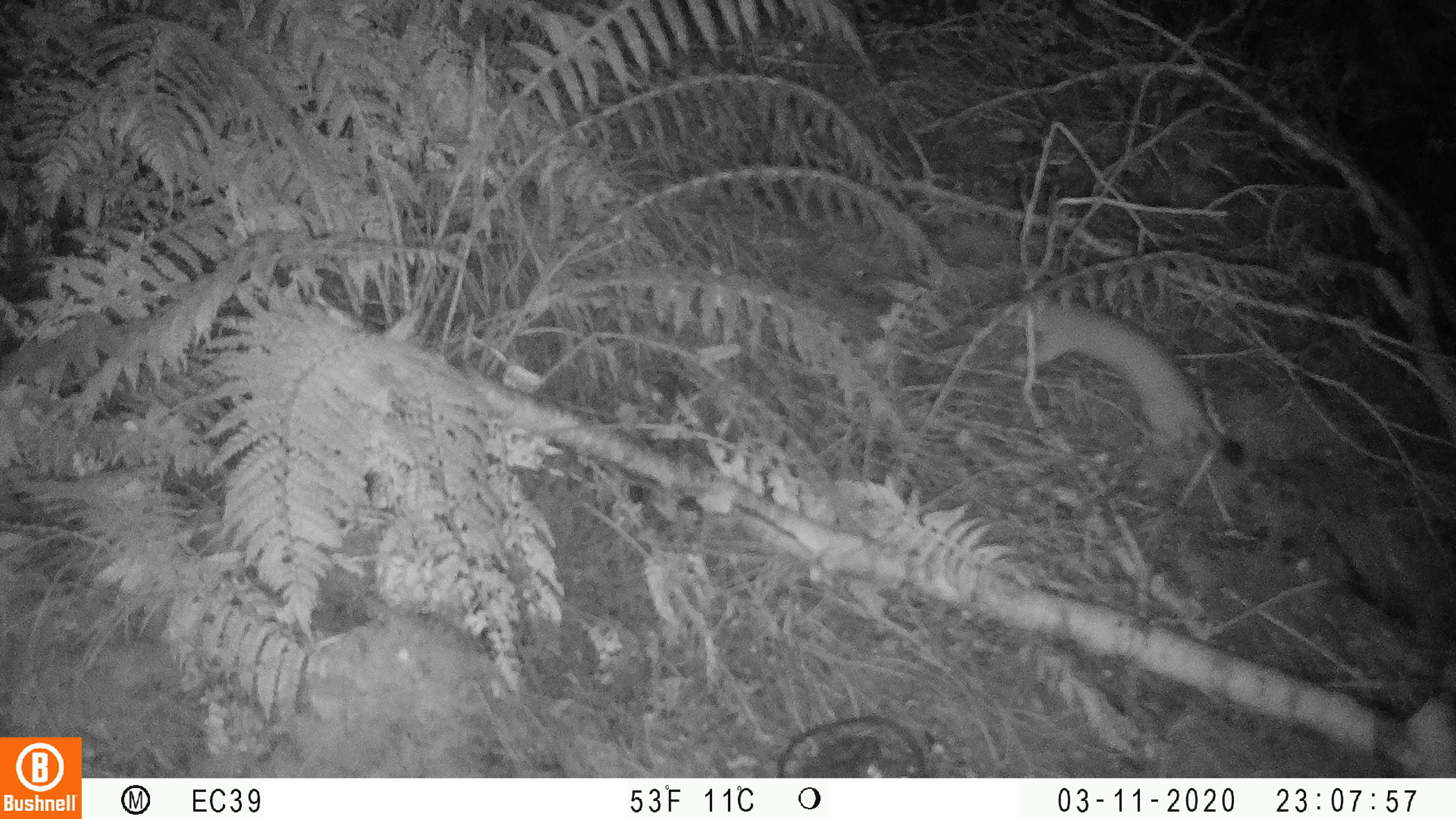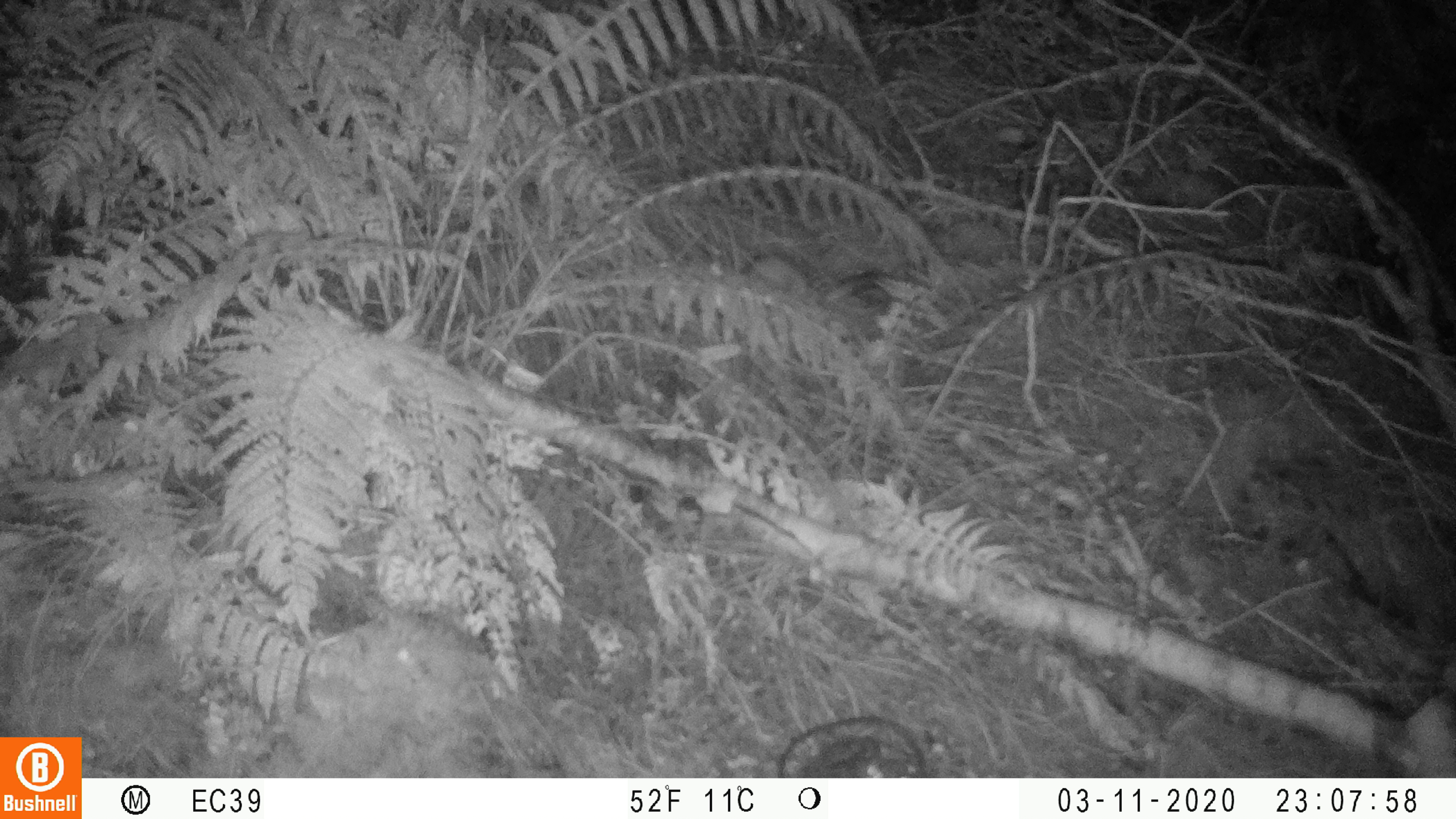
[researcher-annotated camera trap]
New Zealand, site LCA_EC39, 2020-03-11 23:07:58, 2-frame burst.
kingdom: Animalia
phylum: Chordata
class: Mammalia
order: Carnivora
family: Mustelidae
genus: Mustela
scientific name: Mustela erminea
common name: stoat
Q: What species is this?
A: Stoat (Mustela erminea).